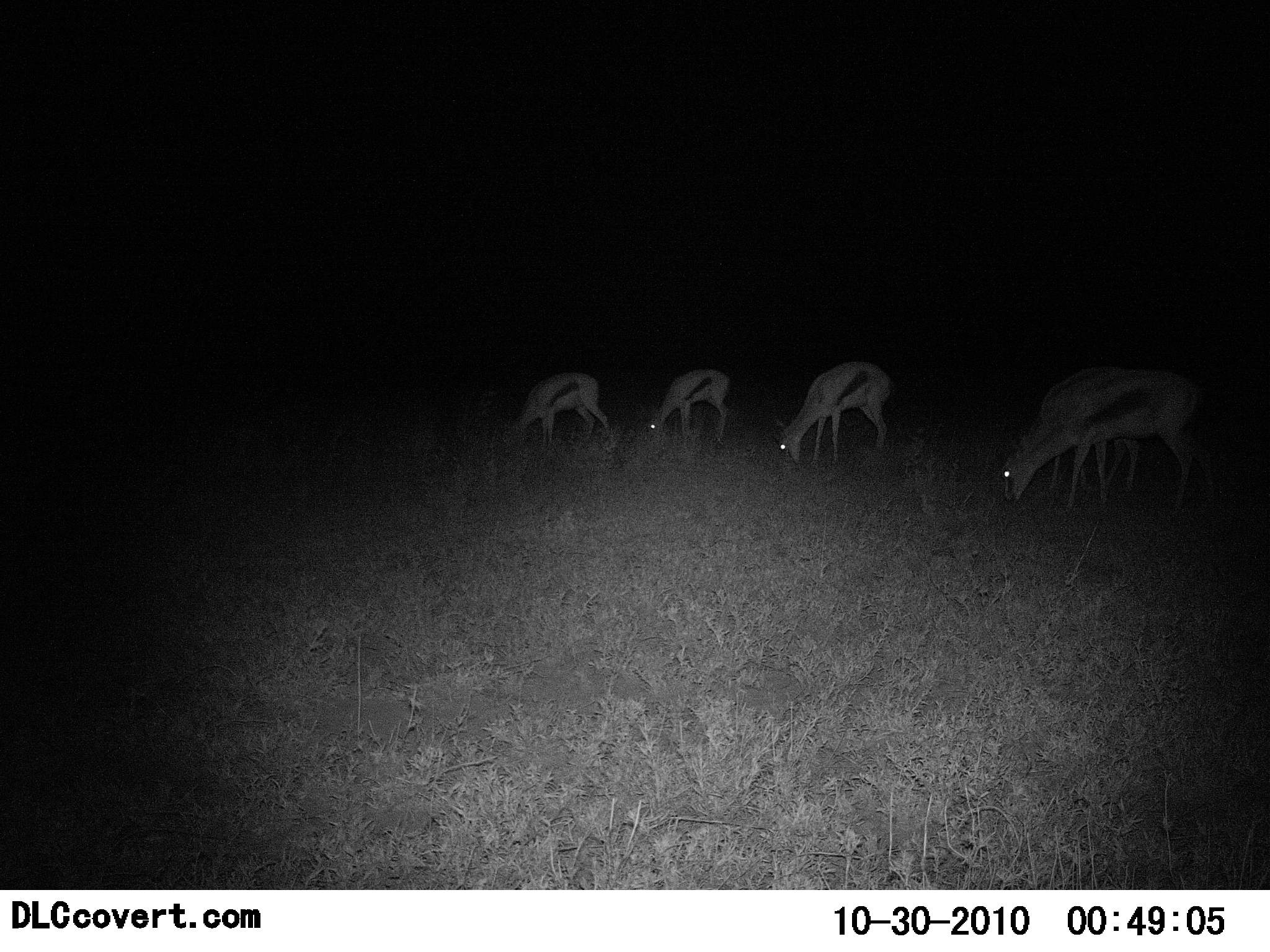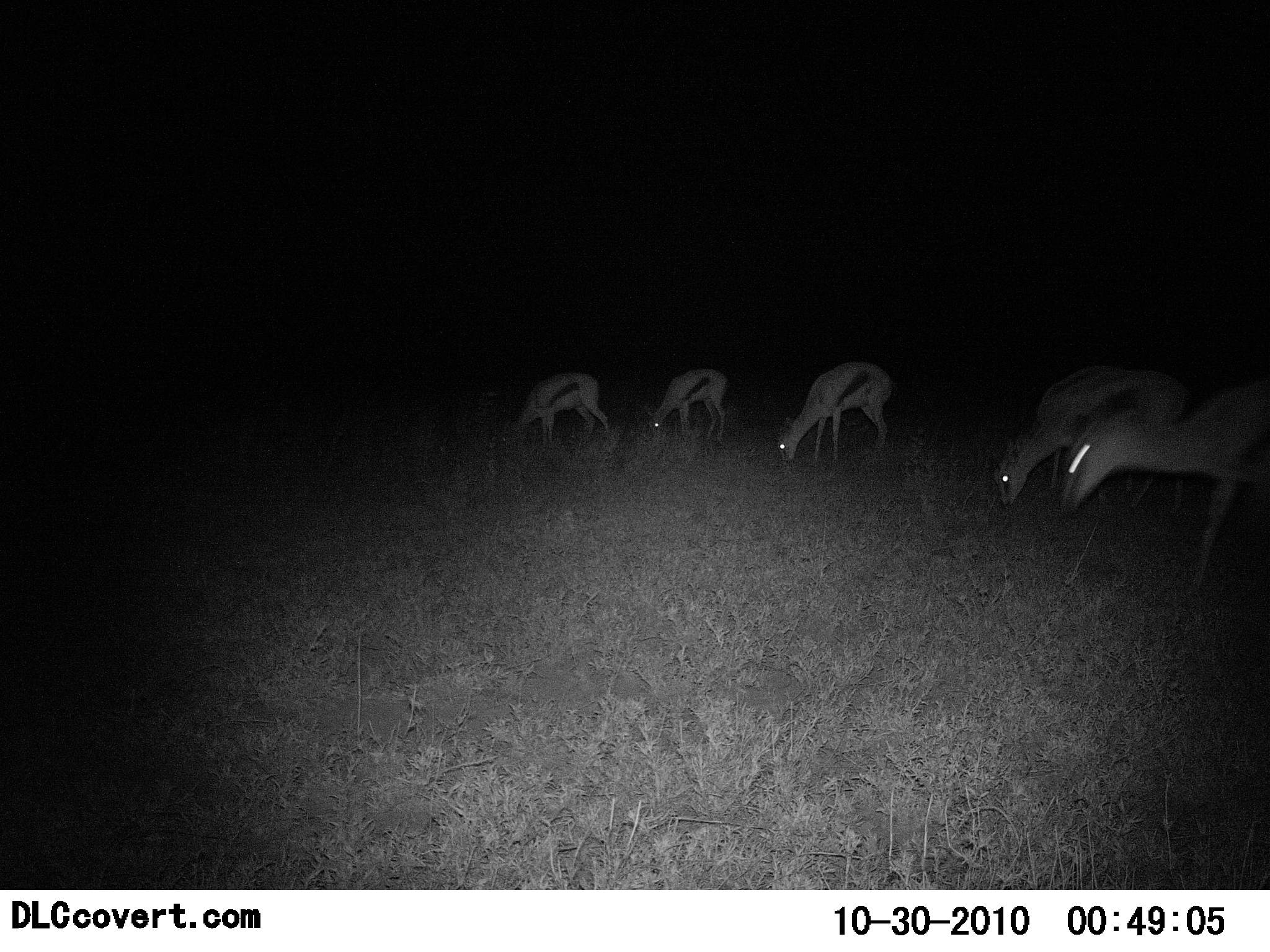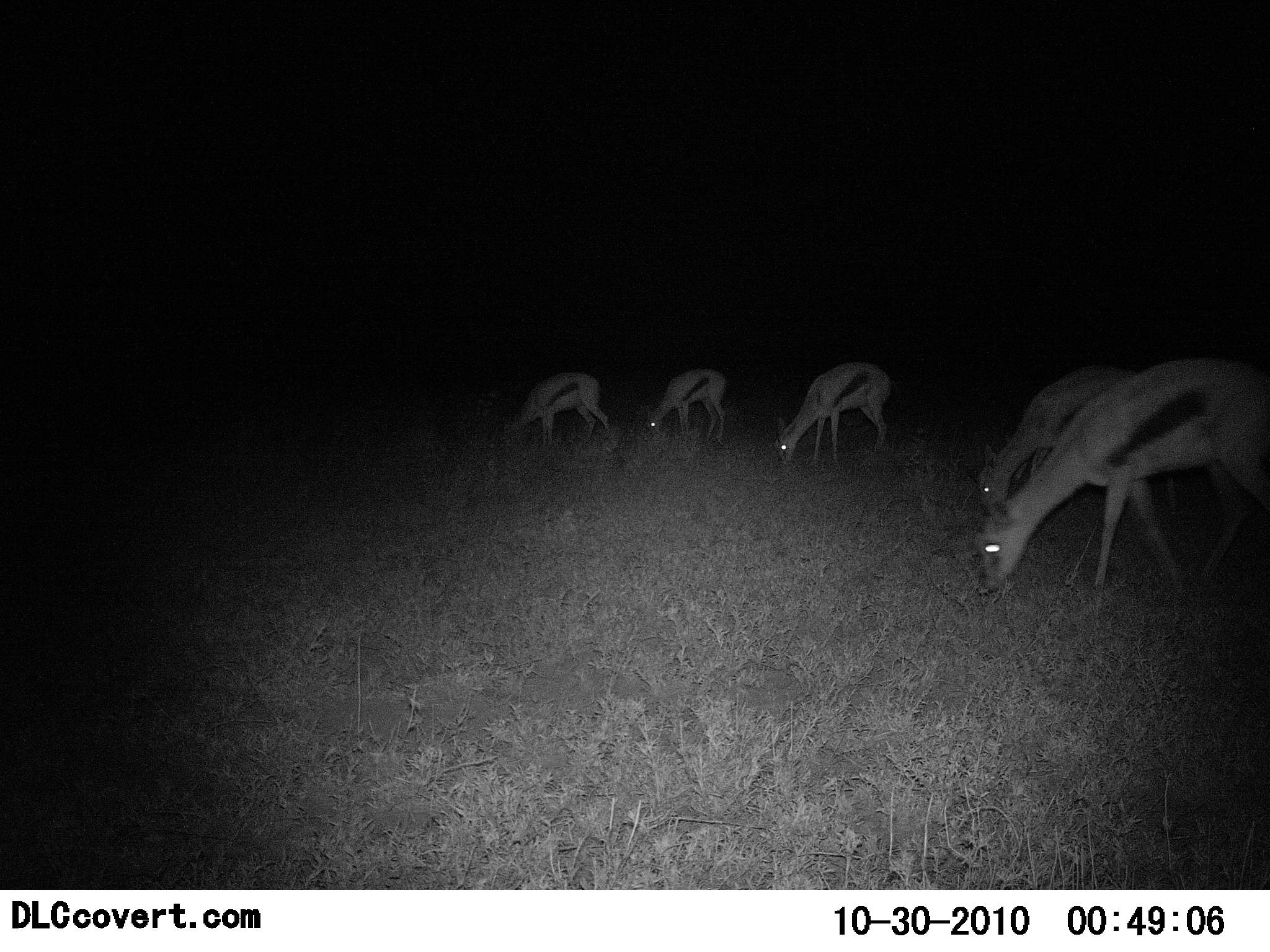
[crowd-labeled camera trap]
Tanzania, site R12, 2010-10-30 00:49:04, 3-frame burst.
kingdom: Animalia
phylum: Chordata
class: Mammalia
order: Artiodactyla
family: Bovidae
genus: Eudorcas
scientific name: Eudorcas thomsonii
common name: thomson's gazelle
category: gazellethomsons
Gazellethomsons (thomson's gazelle) (Eudorcas thomsonii), count 5. Behavior (volunteer vote fractions): standing 15%, resting 0%, moving 8%, interacting 0%. Young present (vote fraction): 8%. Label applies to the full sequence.